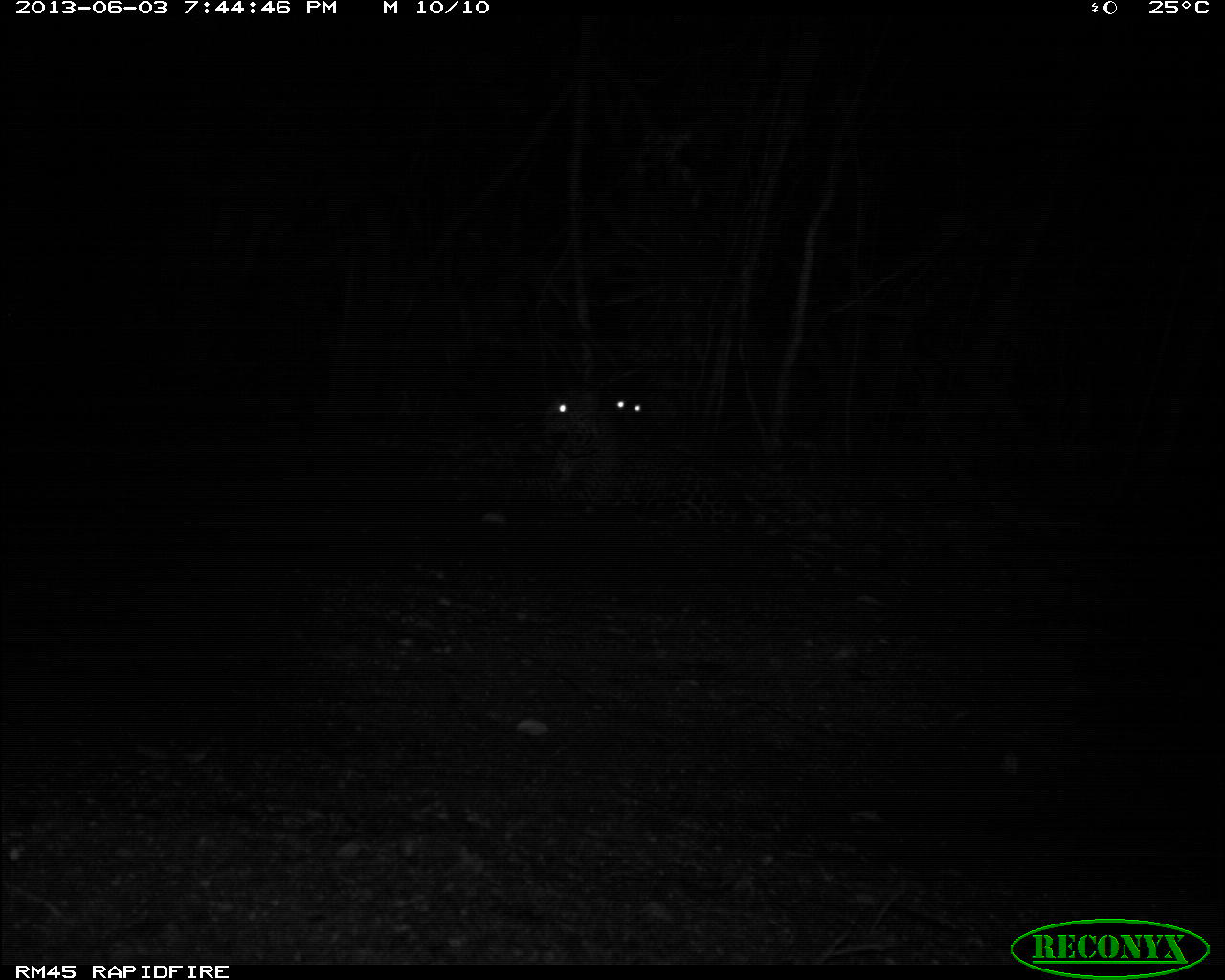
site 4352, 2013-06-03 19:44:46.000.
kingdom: Animalia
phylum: Chordata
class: Mammalia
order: Carnivora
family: Felidae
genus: Panthera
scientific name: Panthera onca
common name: jaguar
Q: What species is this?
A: Panthera onca (jaguar).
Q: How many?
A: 2.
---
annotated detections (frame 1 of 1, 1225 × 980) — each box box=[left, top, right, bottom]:
panthera onca: box=[533, 385, 771, 528]; box=[610, 389, 676, 433]